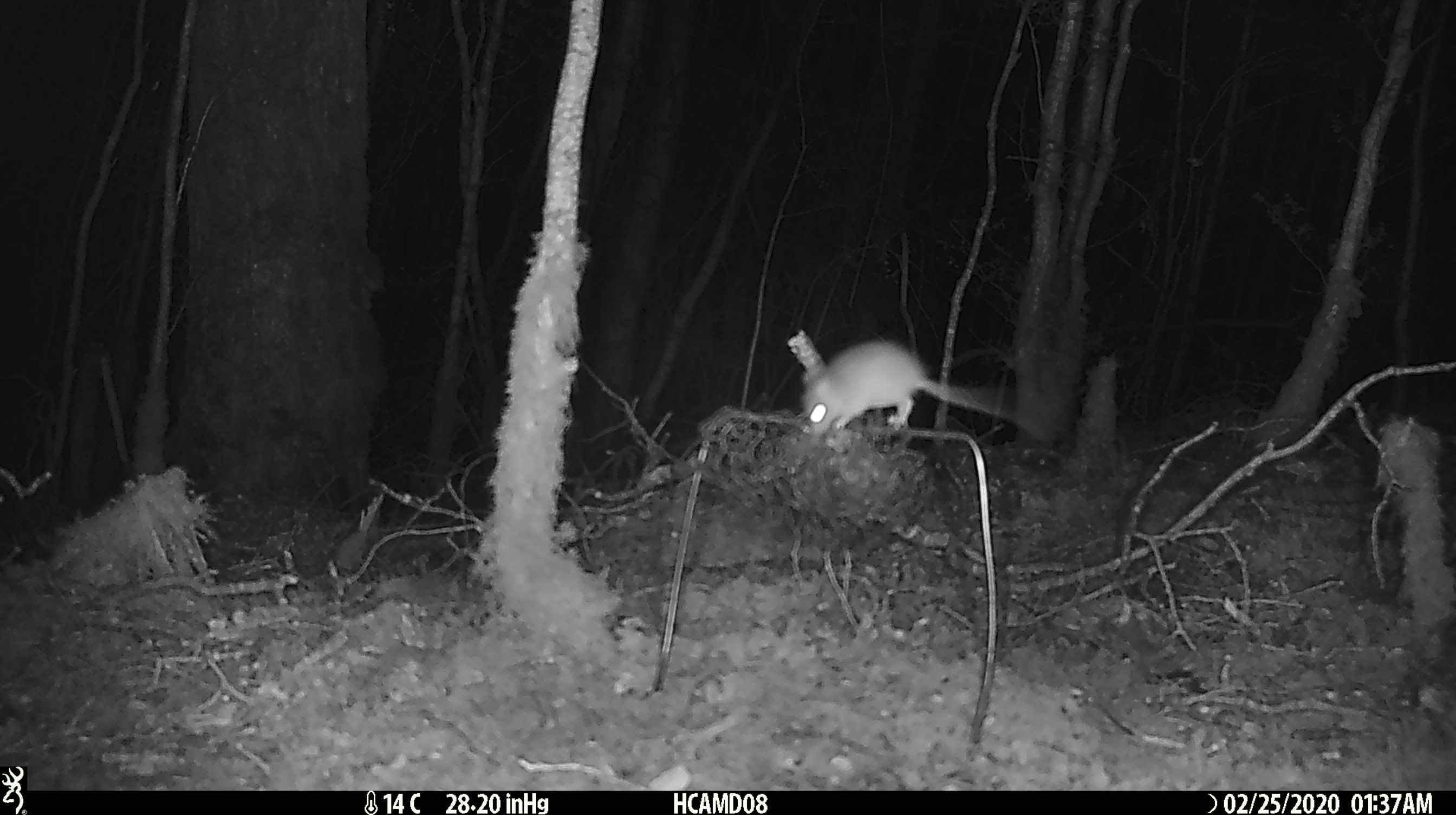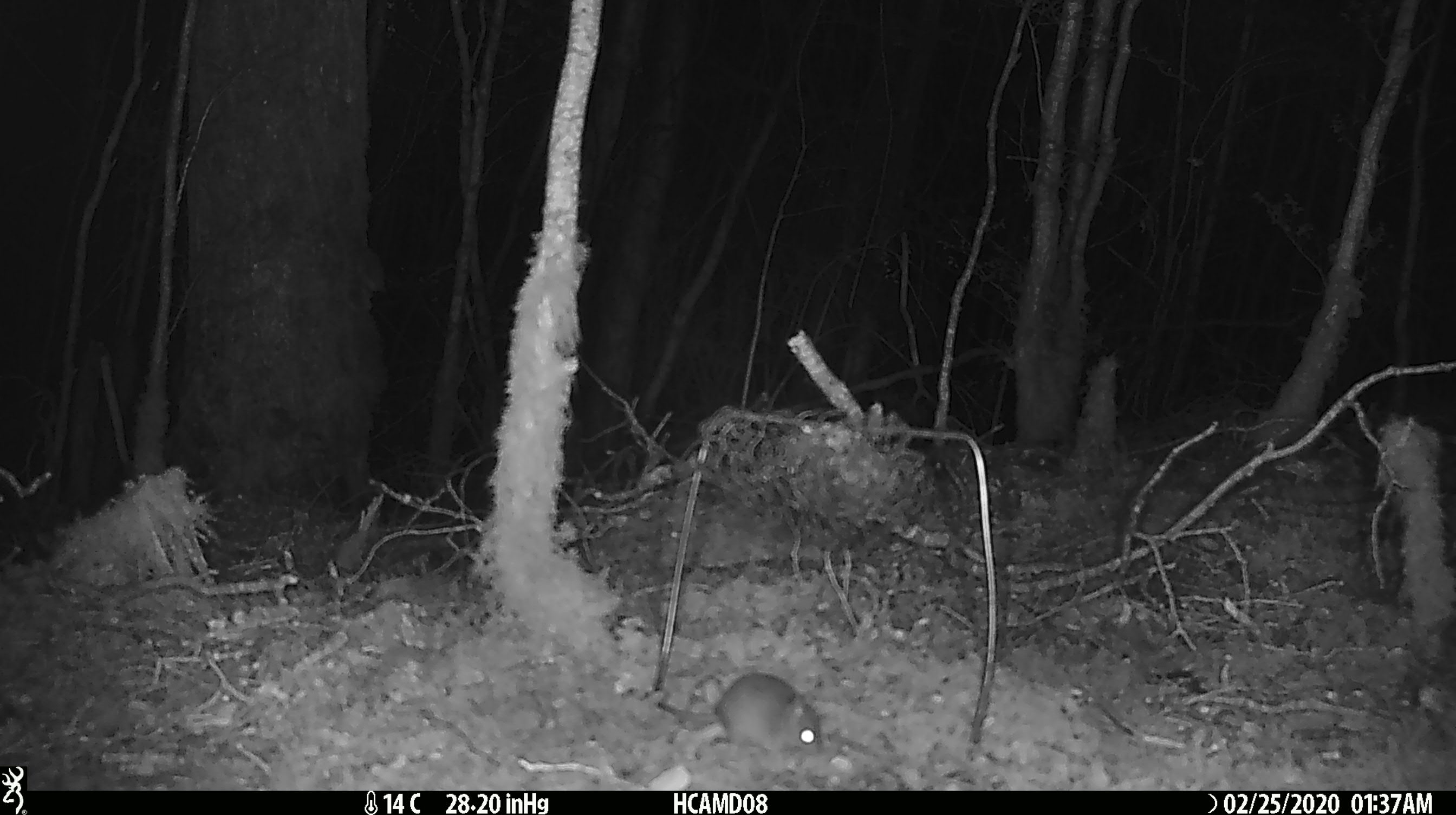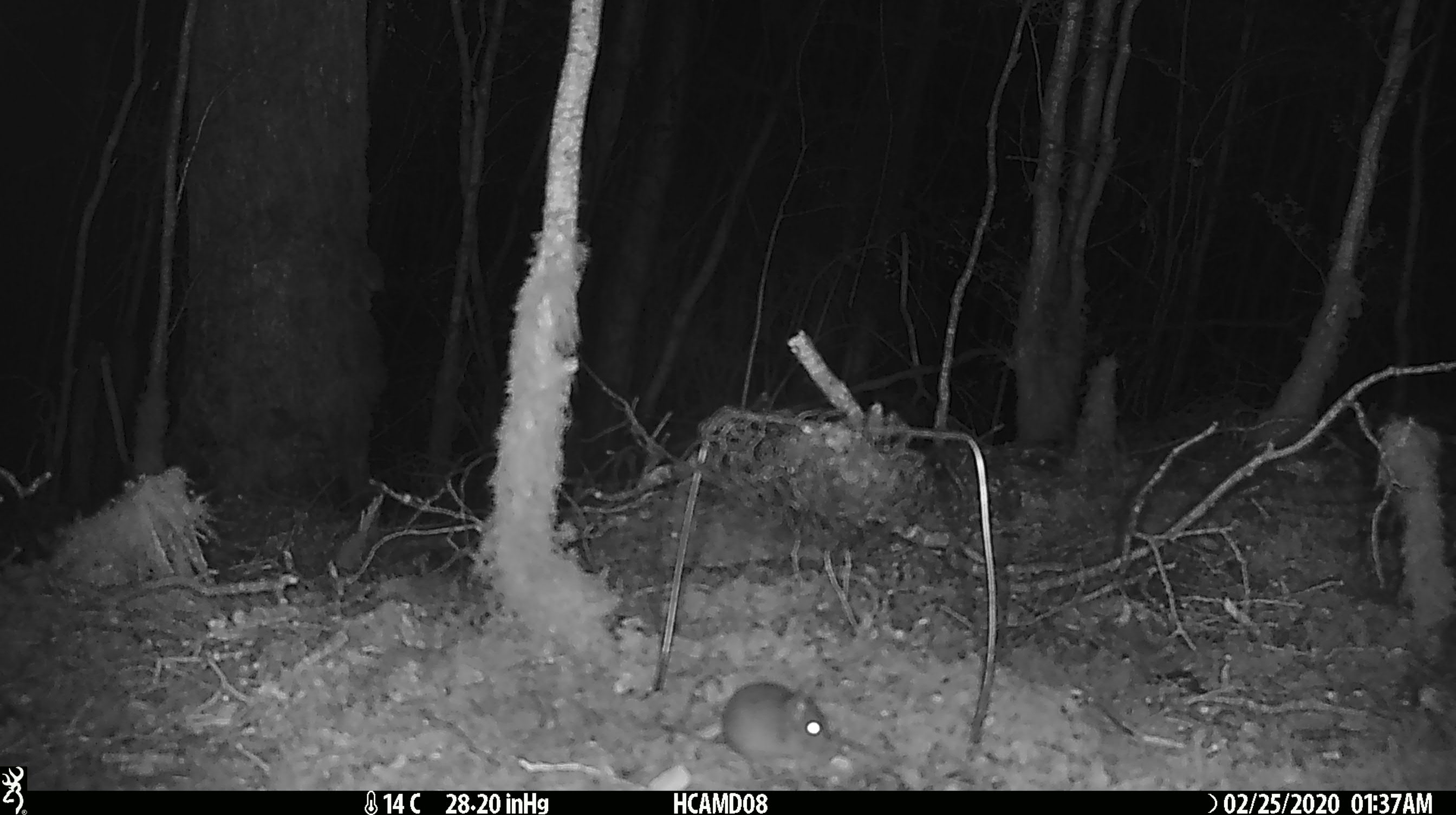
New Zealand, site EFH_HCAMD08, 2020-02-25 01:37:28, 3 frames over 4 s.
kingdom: Animalia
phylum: Chordata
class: Mammalia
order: Rodentia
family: Muridae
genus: Mus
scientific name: Mus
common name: mouse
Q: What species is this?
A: Mouse (Mus).